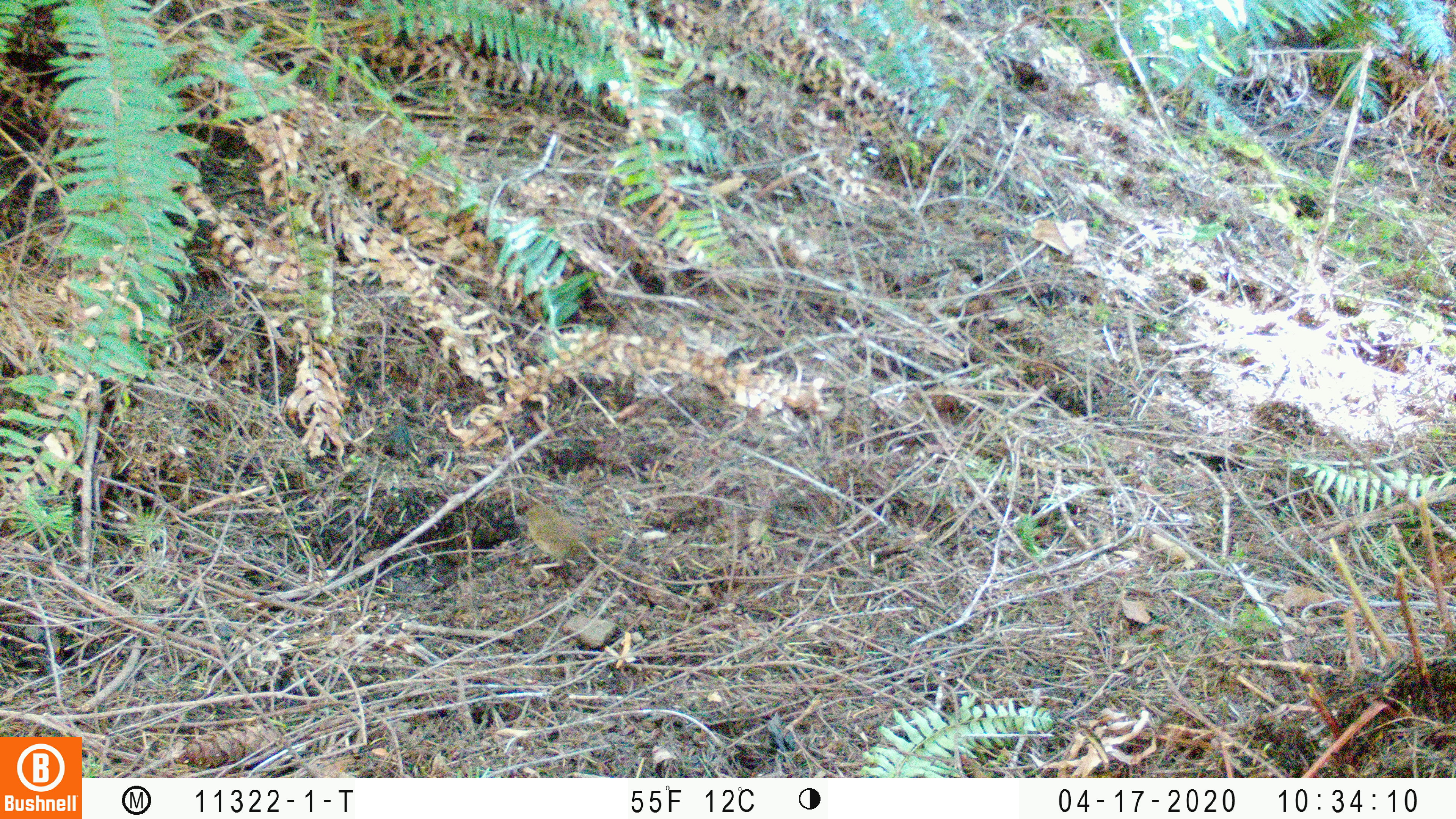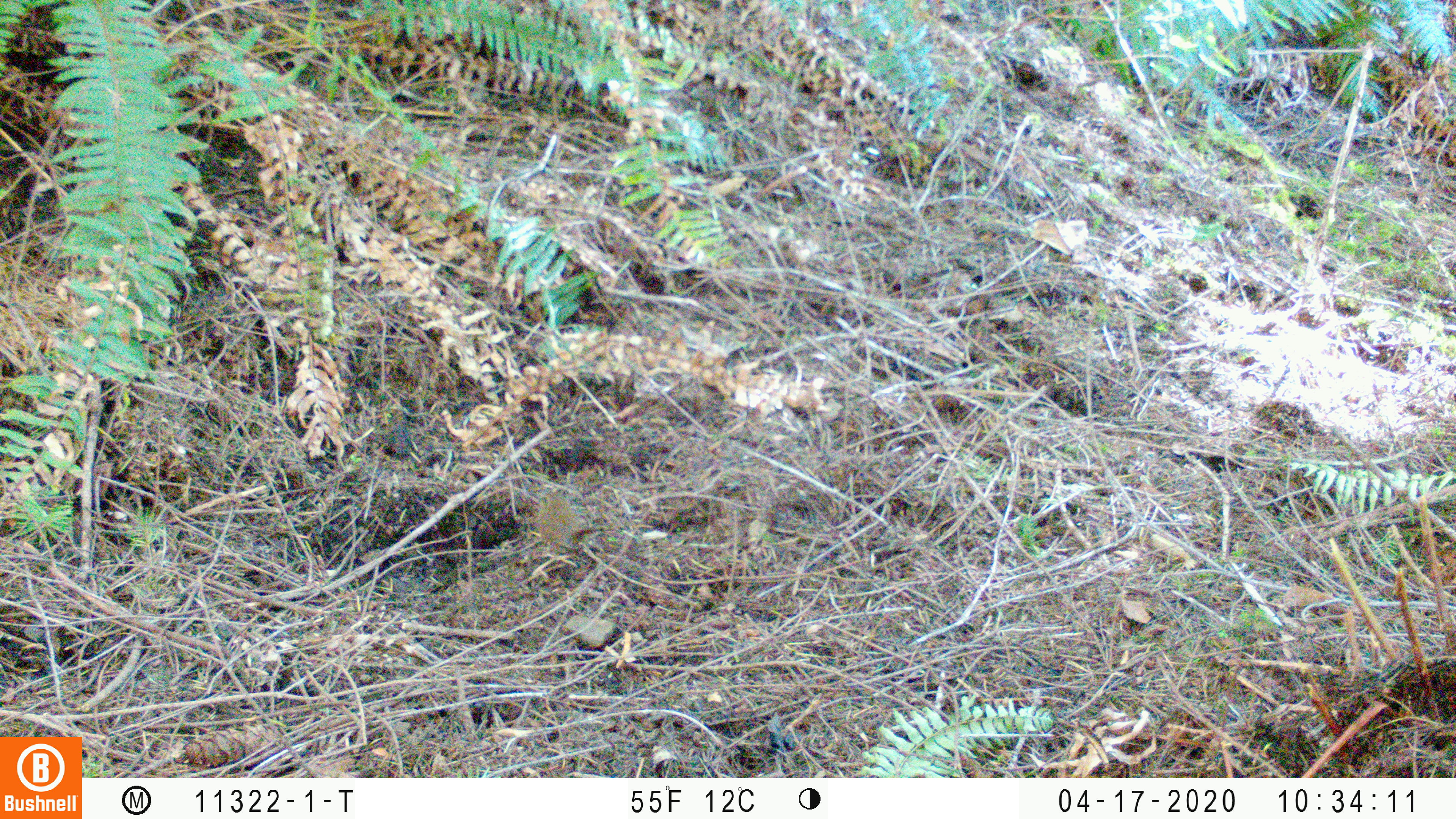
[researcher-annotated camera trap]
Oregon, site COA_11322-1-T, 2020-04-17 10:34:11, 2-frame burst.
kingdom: Animalia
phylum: Chordata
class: Aves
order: Passeriformes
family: Turdidae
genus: Catharus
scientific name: Catharus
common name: brown thrushes and nightingale-thrushes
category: catharus species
Catharus species (brown thrushes and nightingale-thrushes) (Catharus).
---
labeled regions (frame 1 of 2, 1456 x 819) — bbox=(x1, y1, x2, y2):
catharus species: bbox=(520, 498, 620, 583)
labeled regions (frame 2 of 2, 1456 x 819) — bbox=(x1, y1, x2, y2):
catharus species: bbox=(529, 487, 613, 585)